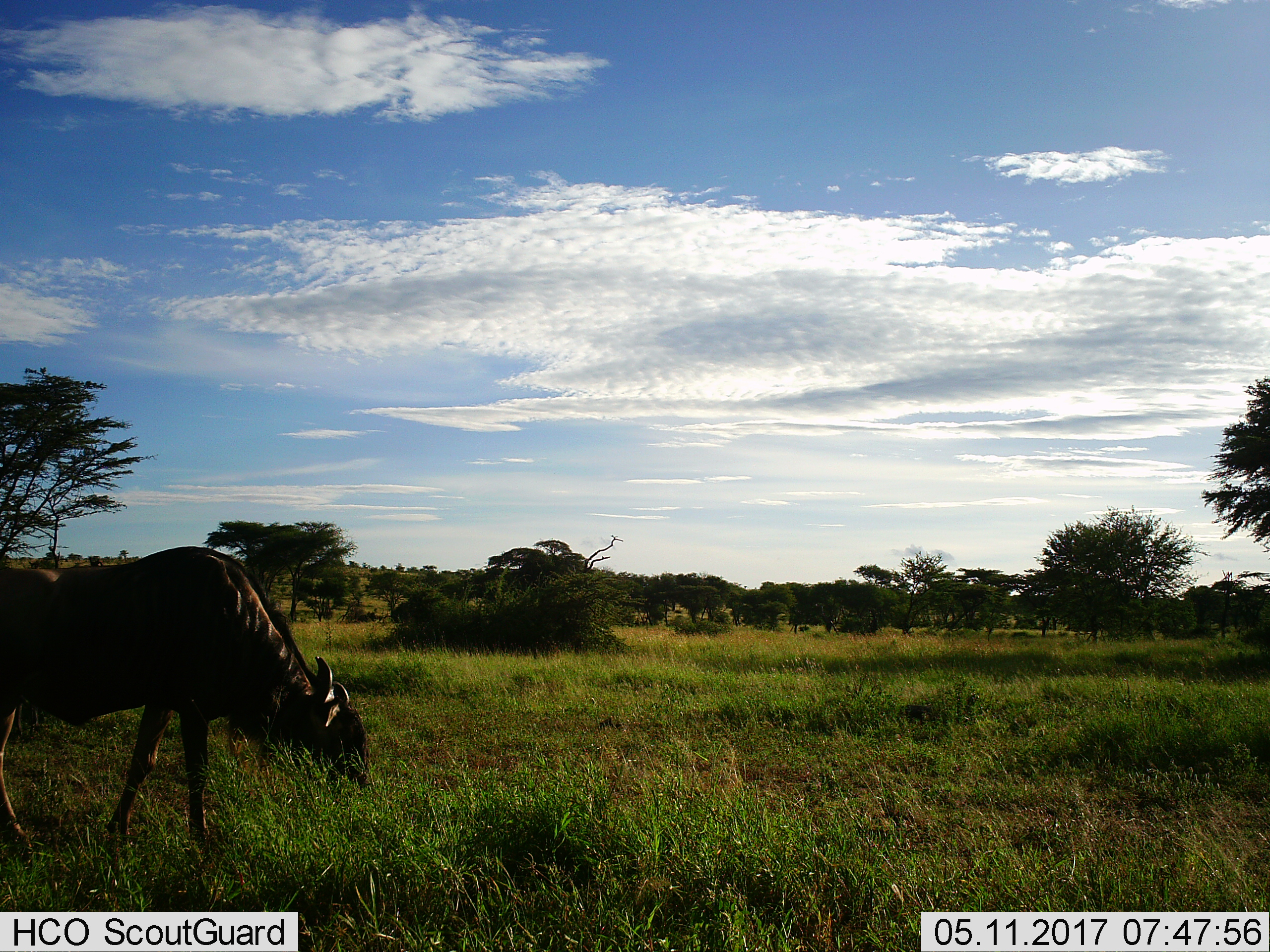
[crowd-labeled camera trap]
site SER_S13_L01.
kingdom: Animalia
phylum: Chordata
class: Mammalia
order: Artiodactyla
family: Bovidae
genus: Connochaetes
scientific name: Connochaetes taurinus taurinus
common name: blue wildebeest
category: wildebeestblue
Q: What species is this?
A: Wildebeestblue (blue wildebeest) (Connochaetes taurinus taurinus).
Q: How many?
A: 1.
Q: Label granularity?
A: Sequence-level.